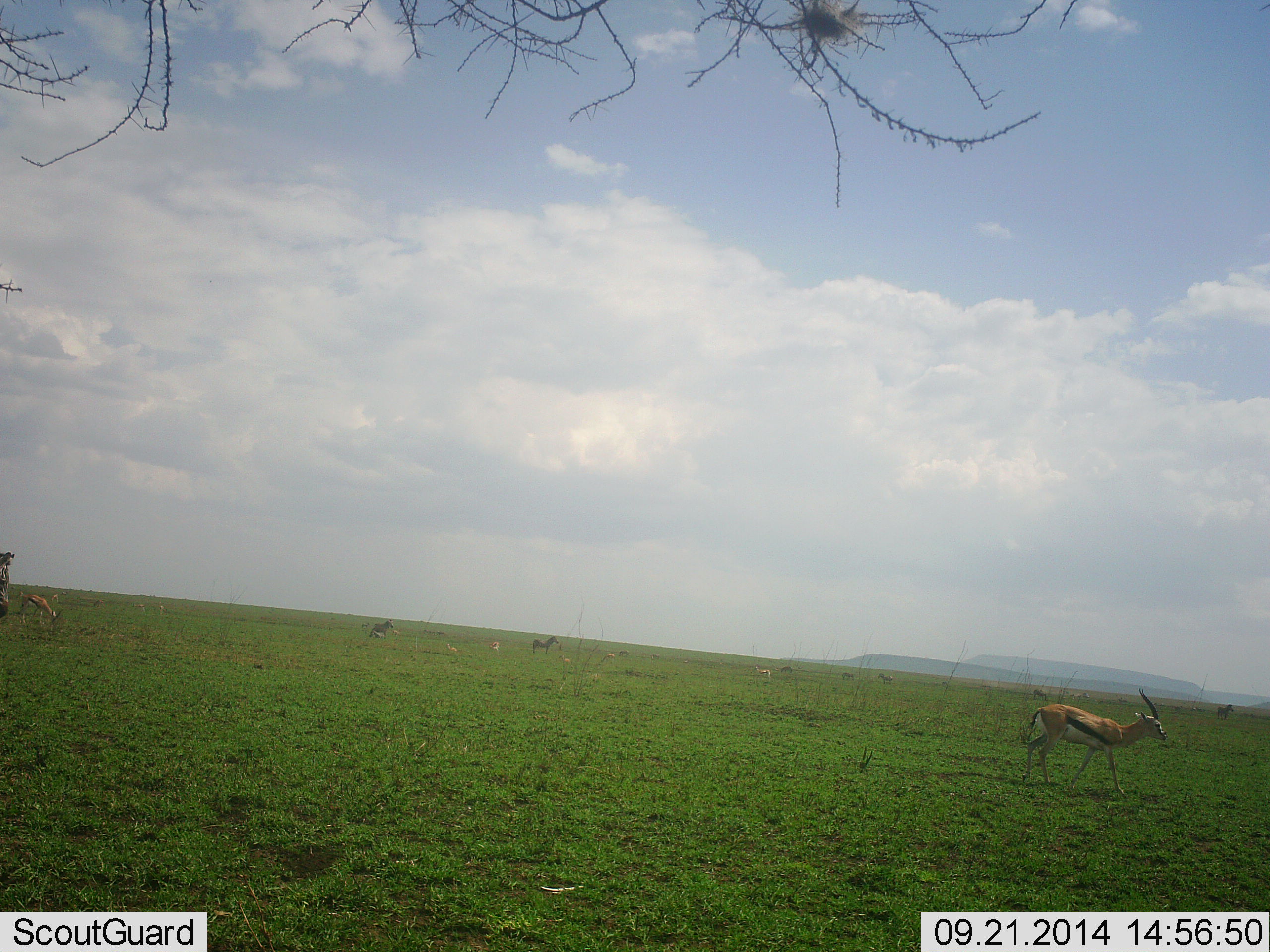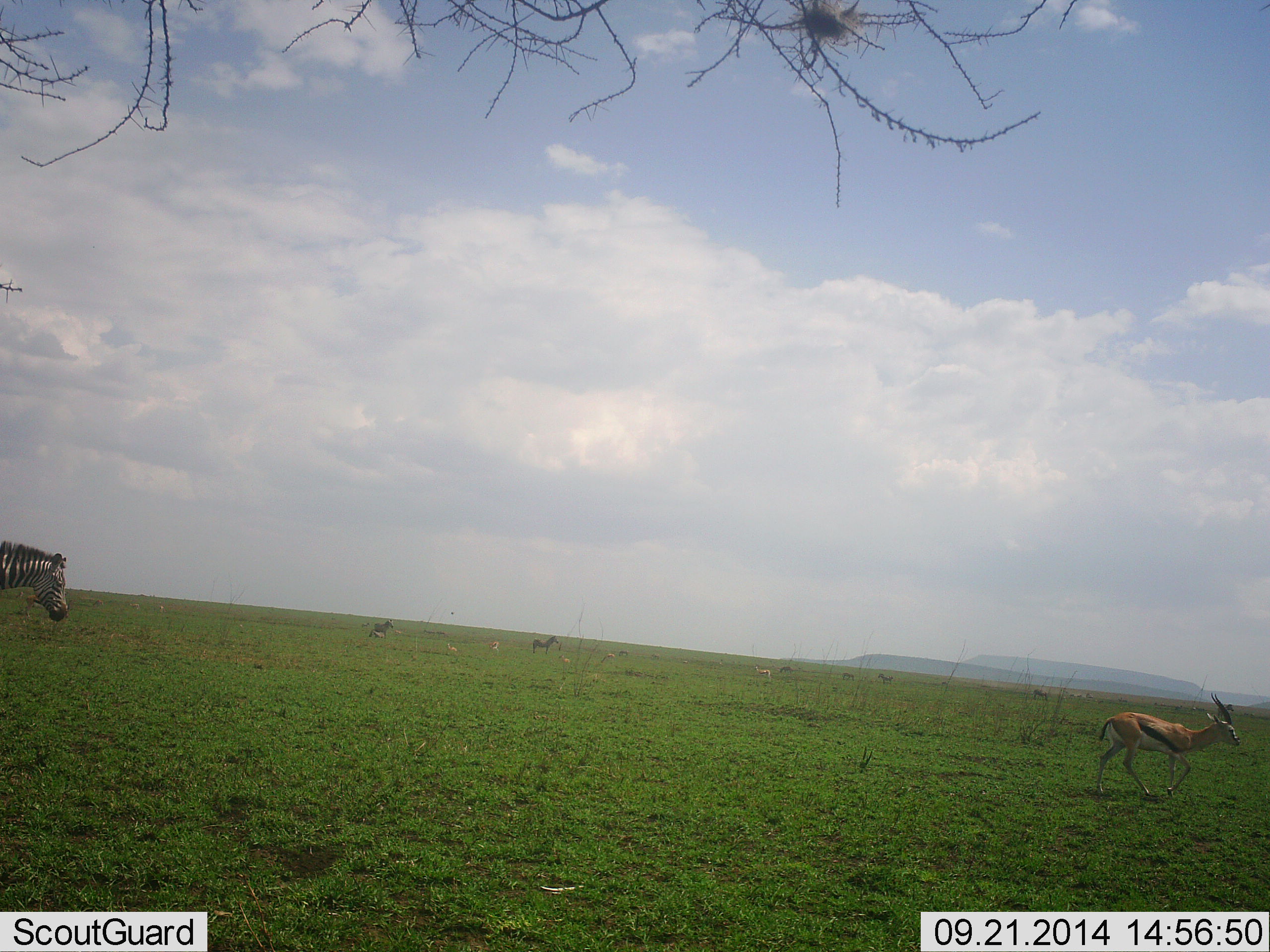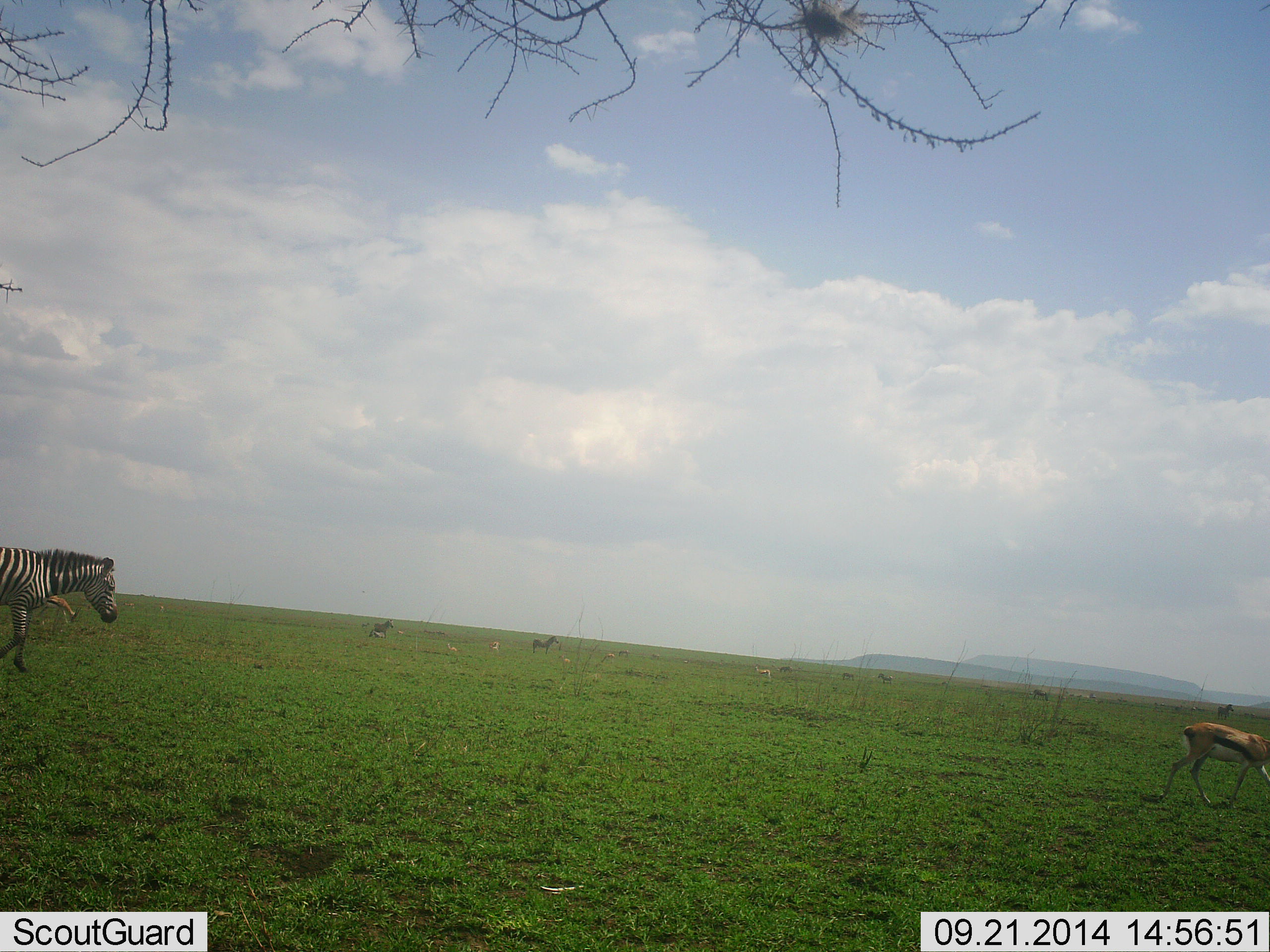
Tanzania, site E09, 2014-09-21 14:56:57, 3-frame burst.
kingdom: Animalia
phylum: Chordata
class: Mammalia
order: Artiodactyla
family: Bovidae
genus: Eudorcas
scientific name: Eudorcas thomsonii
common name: thomson's gazelle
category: gazellethomsons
Gazellethomsons (thomson's gazelle) (Eudorcas thomsonii), count 2. Behavior (volunteer vote fractions): standing 0%, resting 0%, moving 100%, interacting 0%. Young present (vote fraction): 0%. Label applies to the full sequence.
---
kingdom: Animalia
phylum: Chordata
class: Mammalia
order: Perissodactyla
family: Equidae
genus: Equus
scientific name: Equus quagga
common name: plains zebra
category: zebra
Zebra (plains zebra) (Equus quagga), count 3. Behavior (volunteer vote fractions): standing 27%, resting 9%, moving 100%, interacting 0%. Young present (vote fraction): 0%. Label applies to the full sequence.